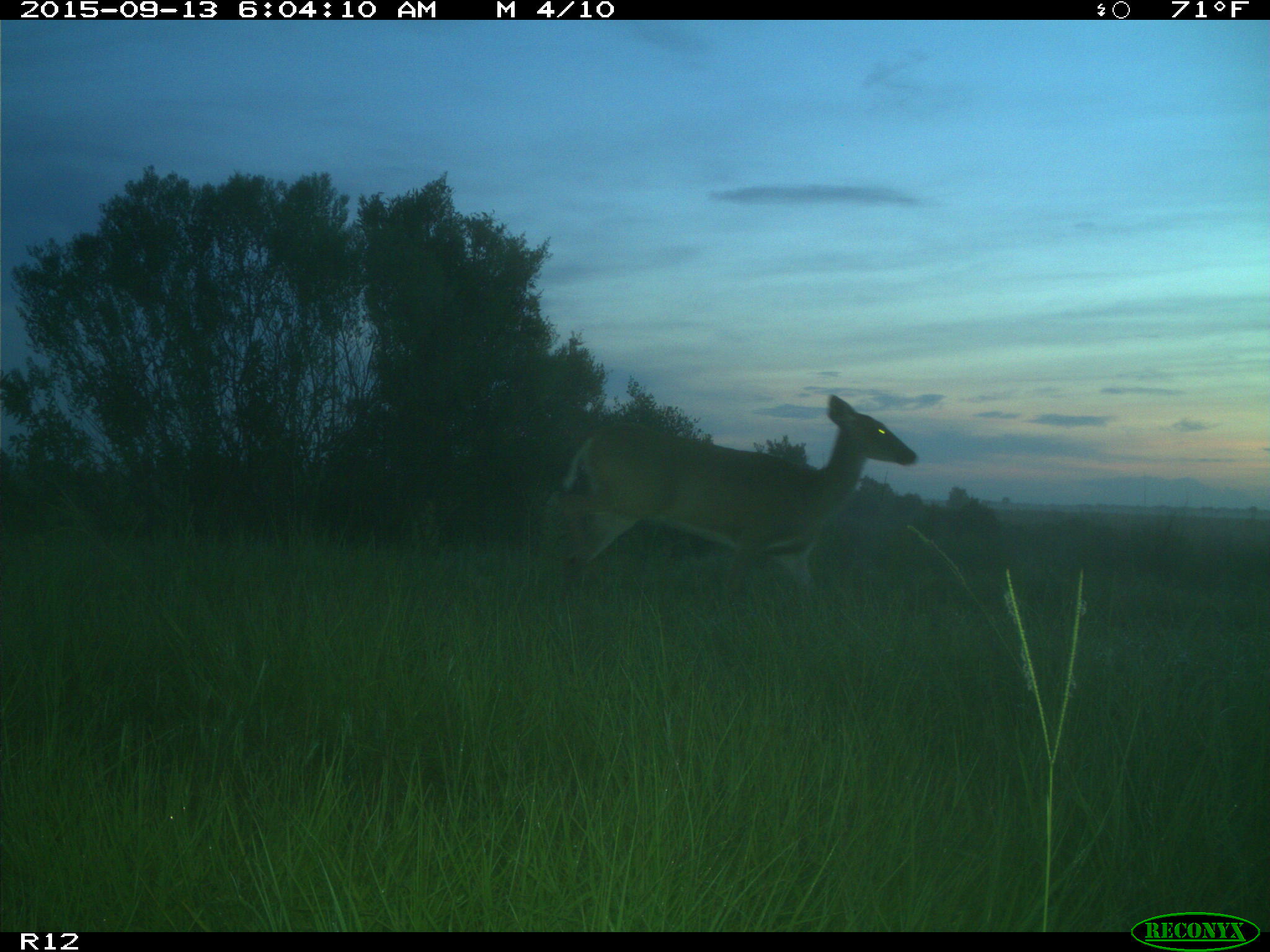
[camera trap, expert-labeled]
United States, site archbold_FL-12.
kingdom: Animalia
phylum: Chordata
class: Mammalia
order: Artiodactyla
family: Cervidae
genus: Odocoileus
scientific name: Odocoileus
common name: deer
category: unidentified deer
Unidentified deer (deer) (Odocoileus).